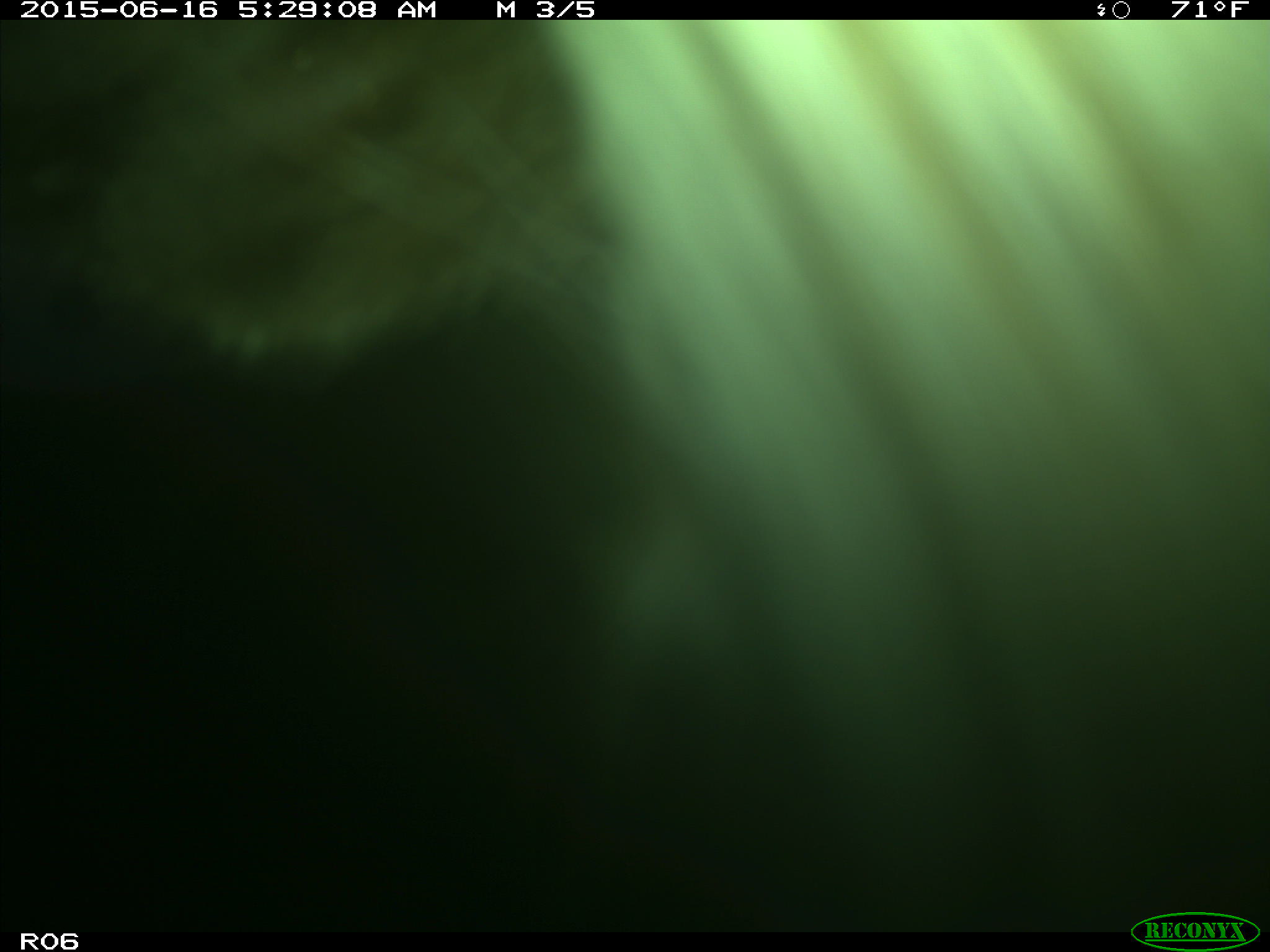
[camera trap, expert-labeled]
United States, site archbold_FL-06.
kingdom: Animalia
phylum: Chordata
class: Mammalia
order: Artiodactyla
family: Bovidae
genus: Bos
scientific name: Bos taurus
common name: domestic cow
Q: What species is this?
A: Bos taurus (domestic cow).